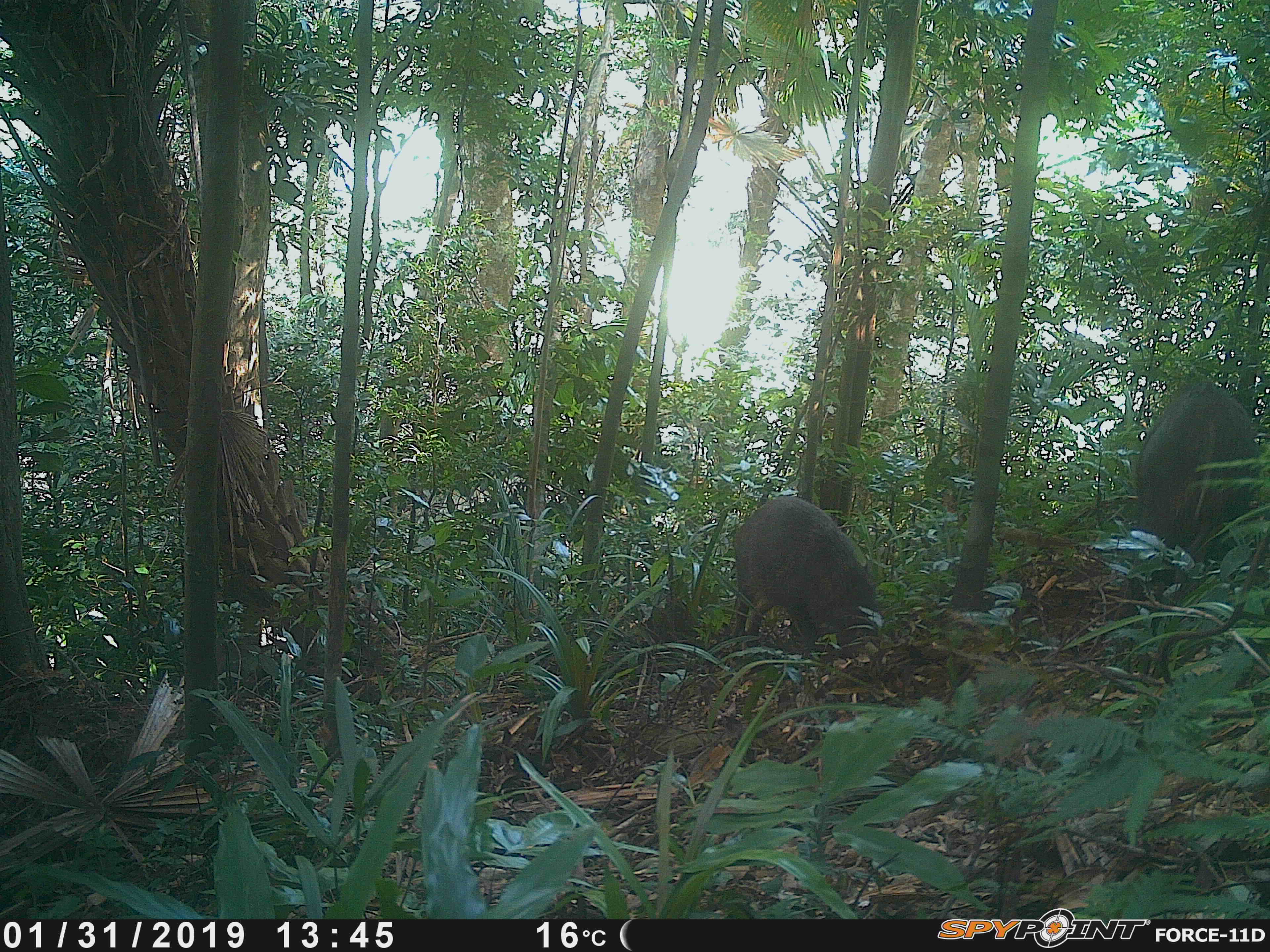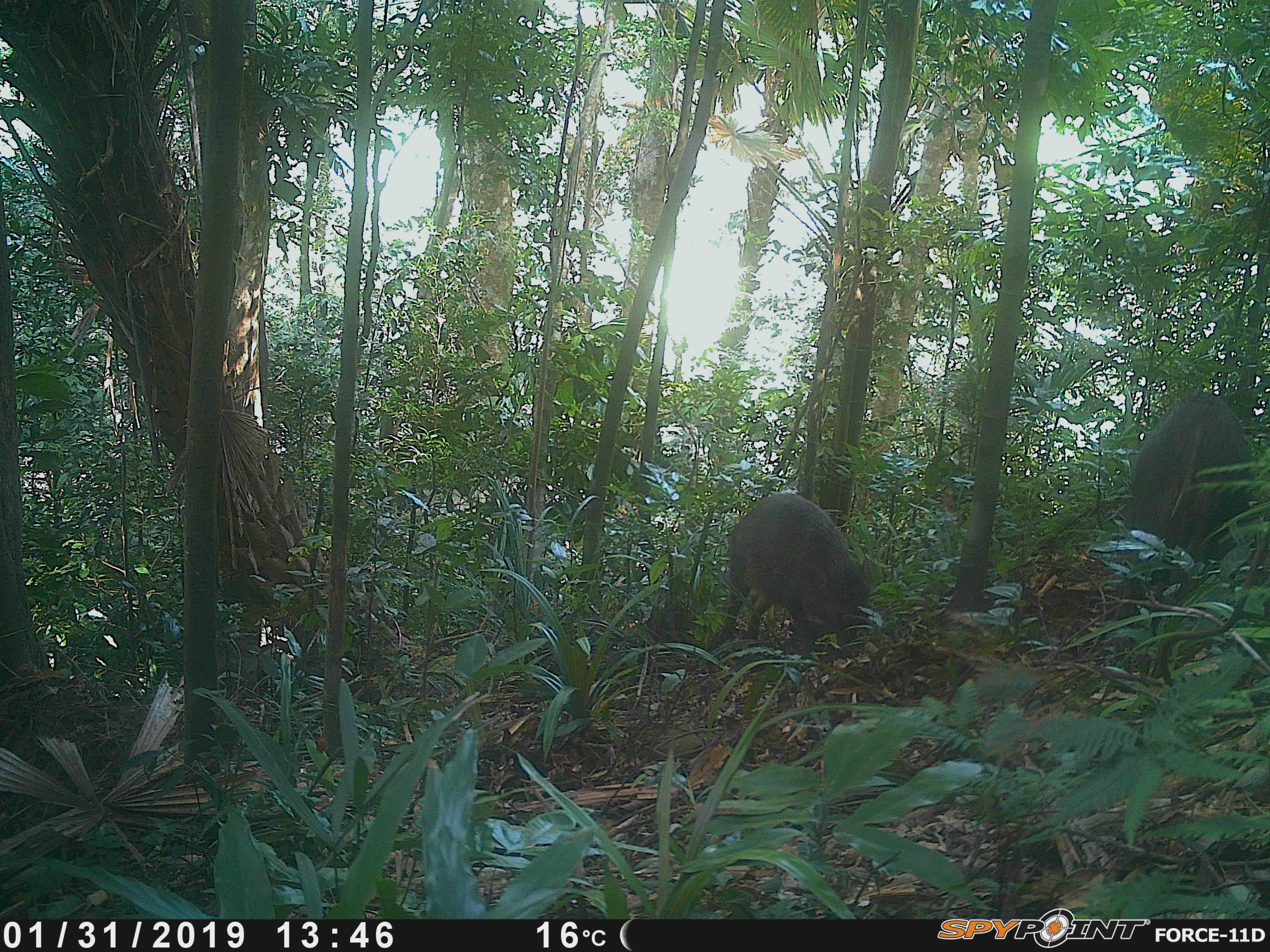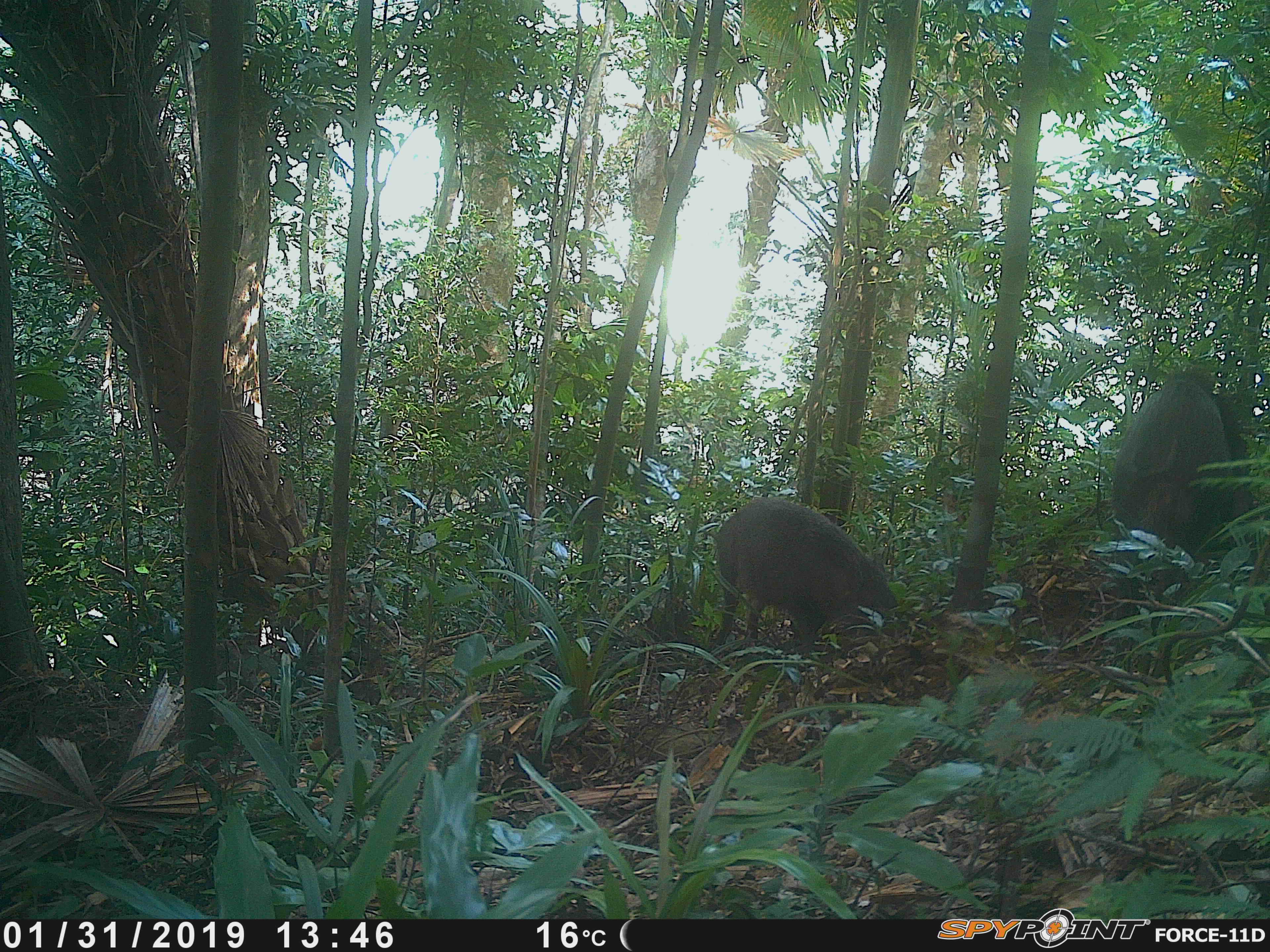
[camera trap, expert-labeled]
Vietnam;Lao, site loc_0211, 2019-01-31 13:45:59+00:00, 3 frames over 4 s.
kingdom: Animalia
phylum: Chordata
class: Mammalia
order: Artiodactyla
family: Suidae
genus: Sus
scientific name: Sus scrofa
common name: eurasian wild pig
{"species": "eurasian wild pig (Sus scrofa)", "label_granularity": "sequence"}